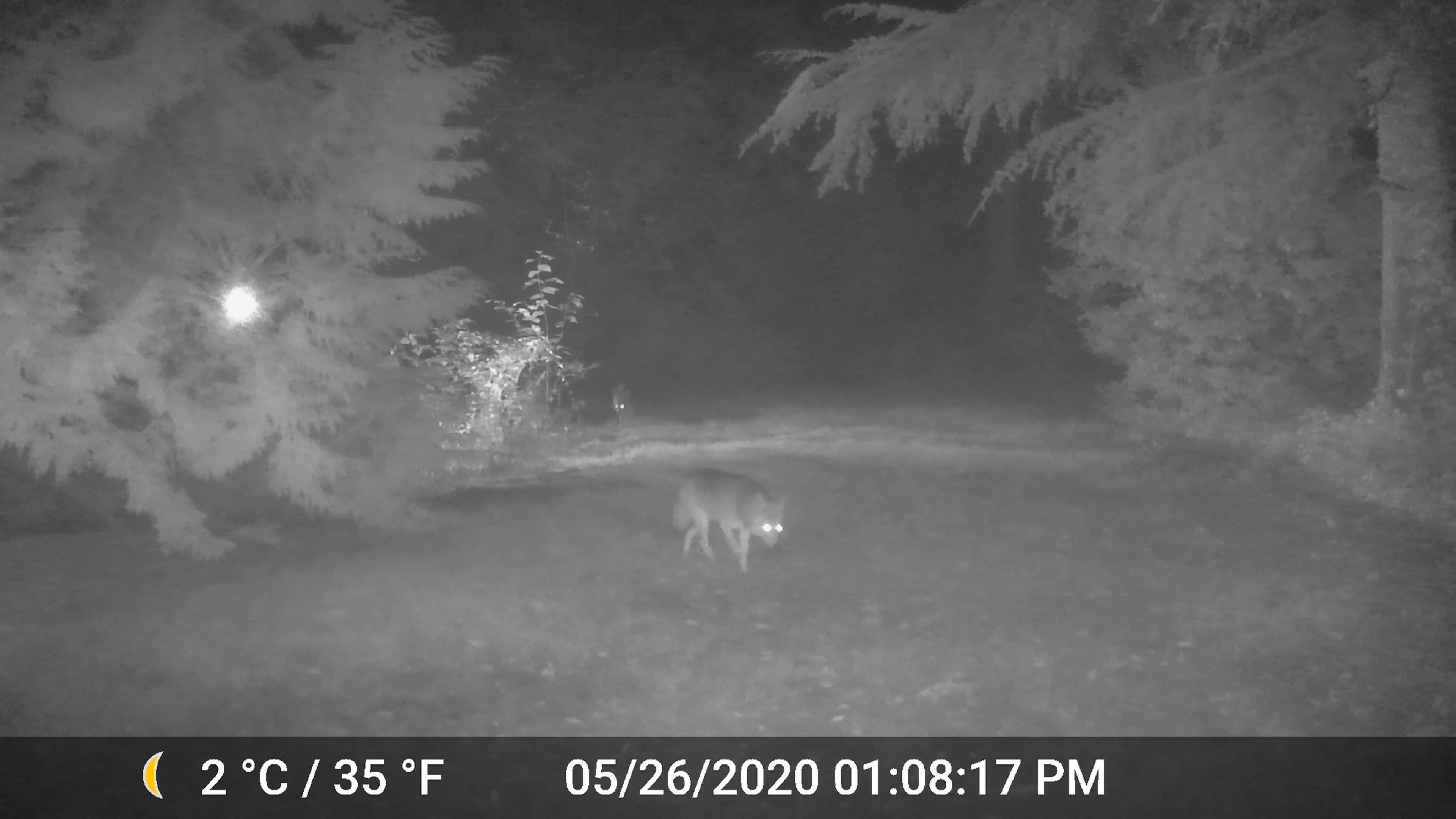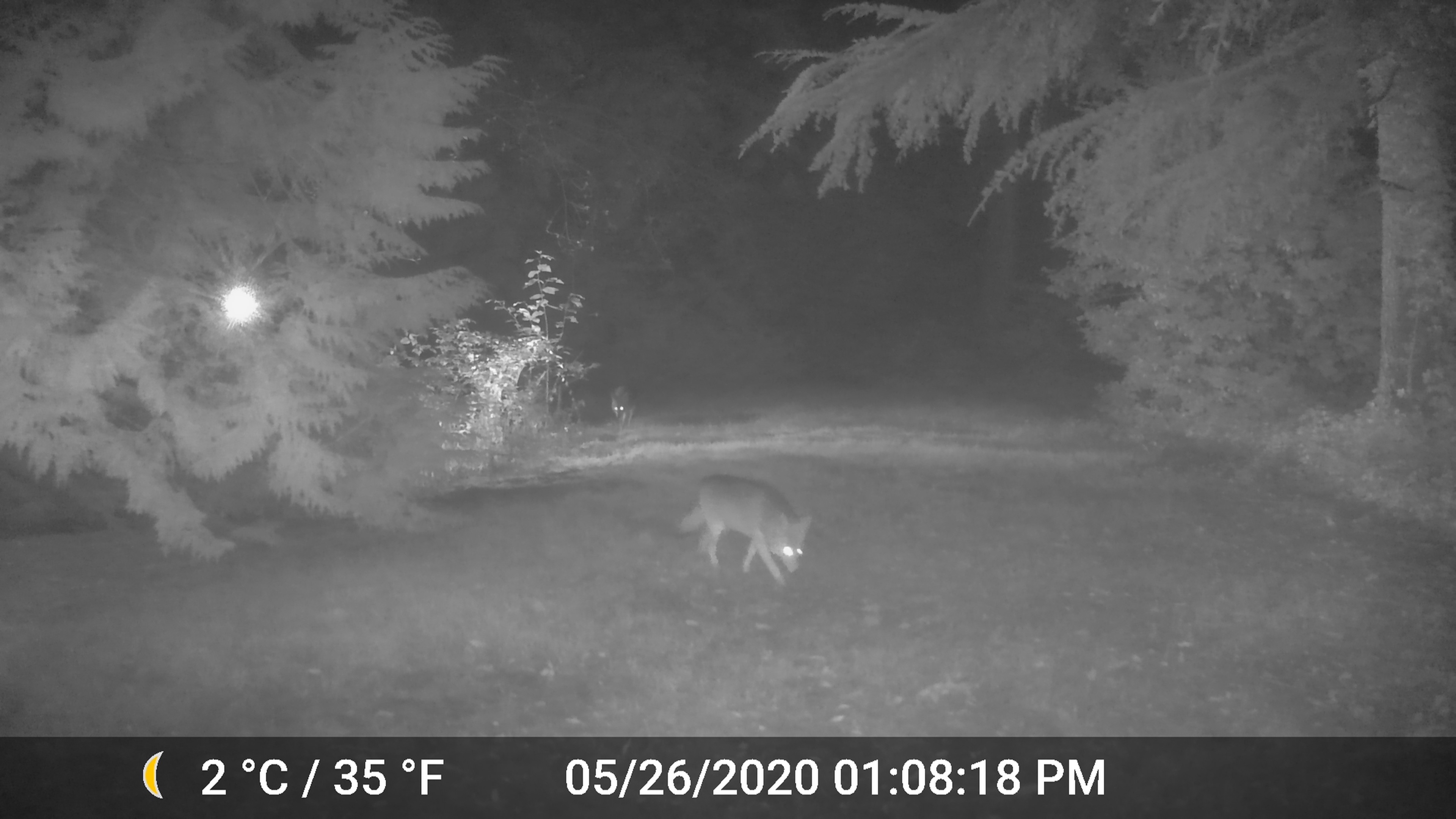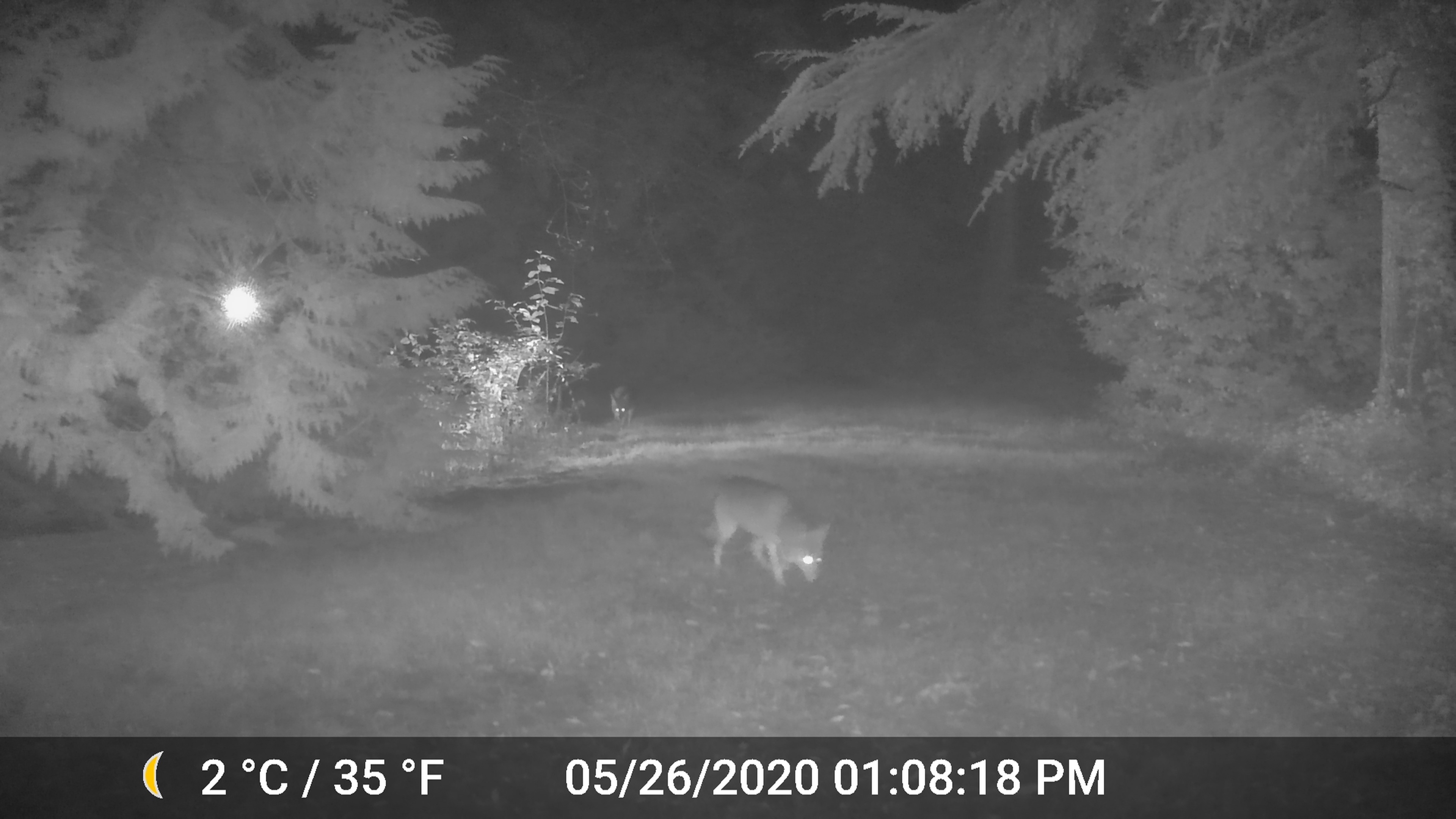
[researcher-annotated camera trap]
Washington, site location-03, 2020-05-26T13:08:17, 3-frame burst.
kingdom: Animalia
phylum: Chordata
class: Mammalia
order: Carnivora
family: Canidae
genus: Canis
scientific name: Canis latrans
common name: coyote